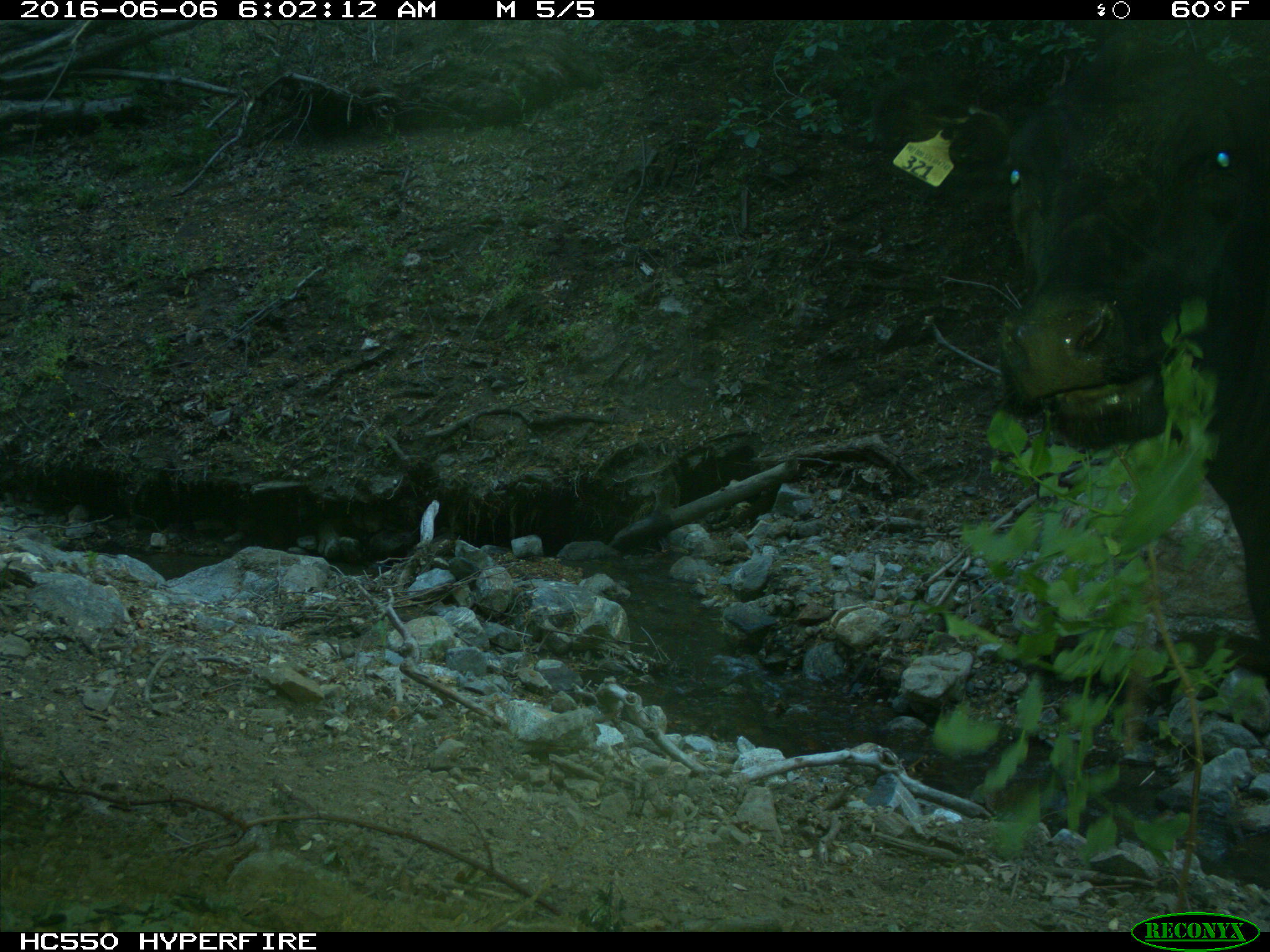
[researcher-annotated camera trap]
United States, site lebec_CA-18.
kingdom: Animalia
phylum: Chordata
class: Mammalia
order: Artiodactyla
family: Bovidae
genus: Bos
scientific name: Bos taurus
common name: domestic cow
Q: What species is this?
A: Bos taurus (domestic cow).